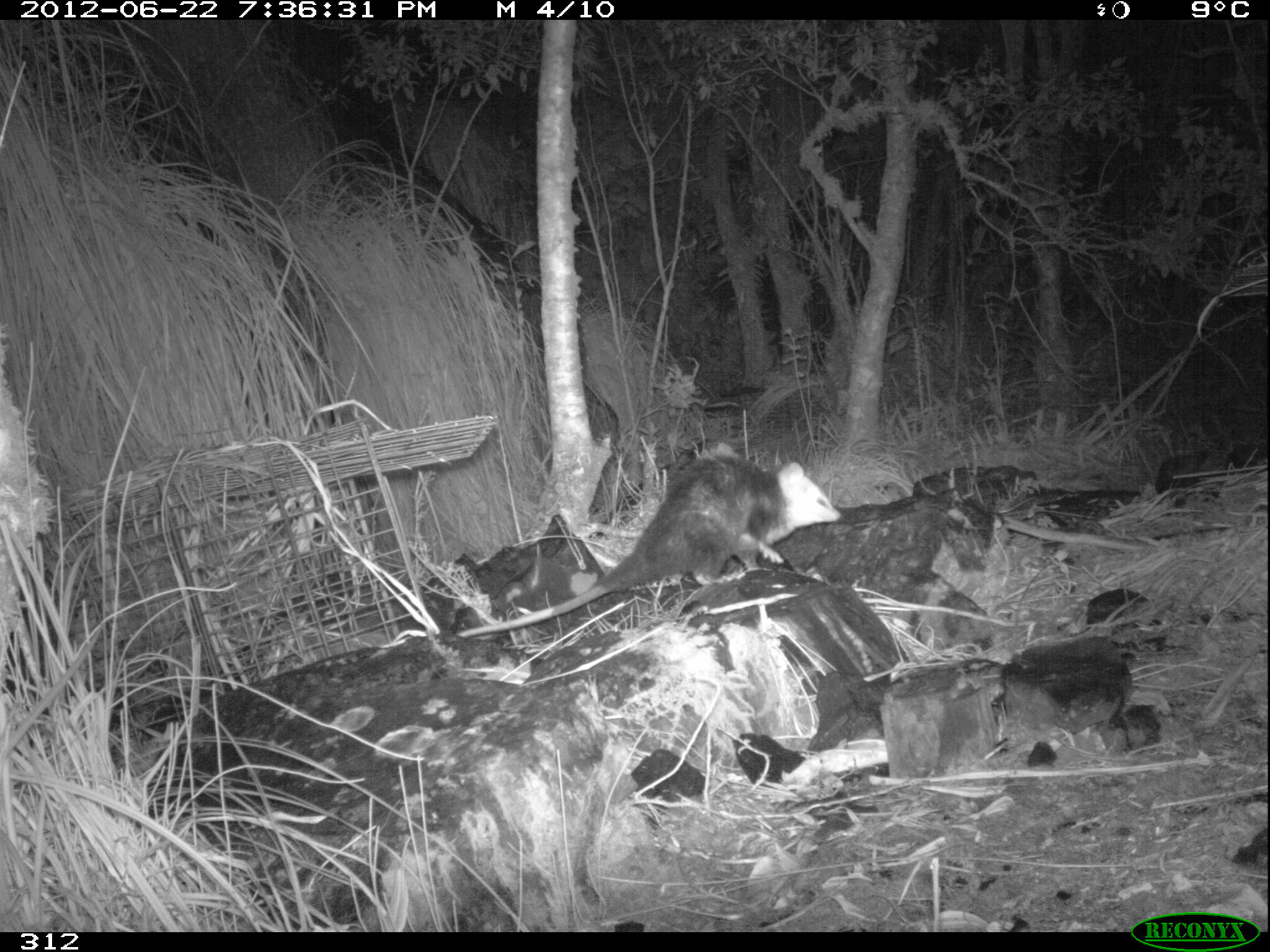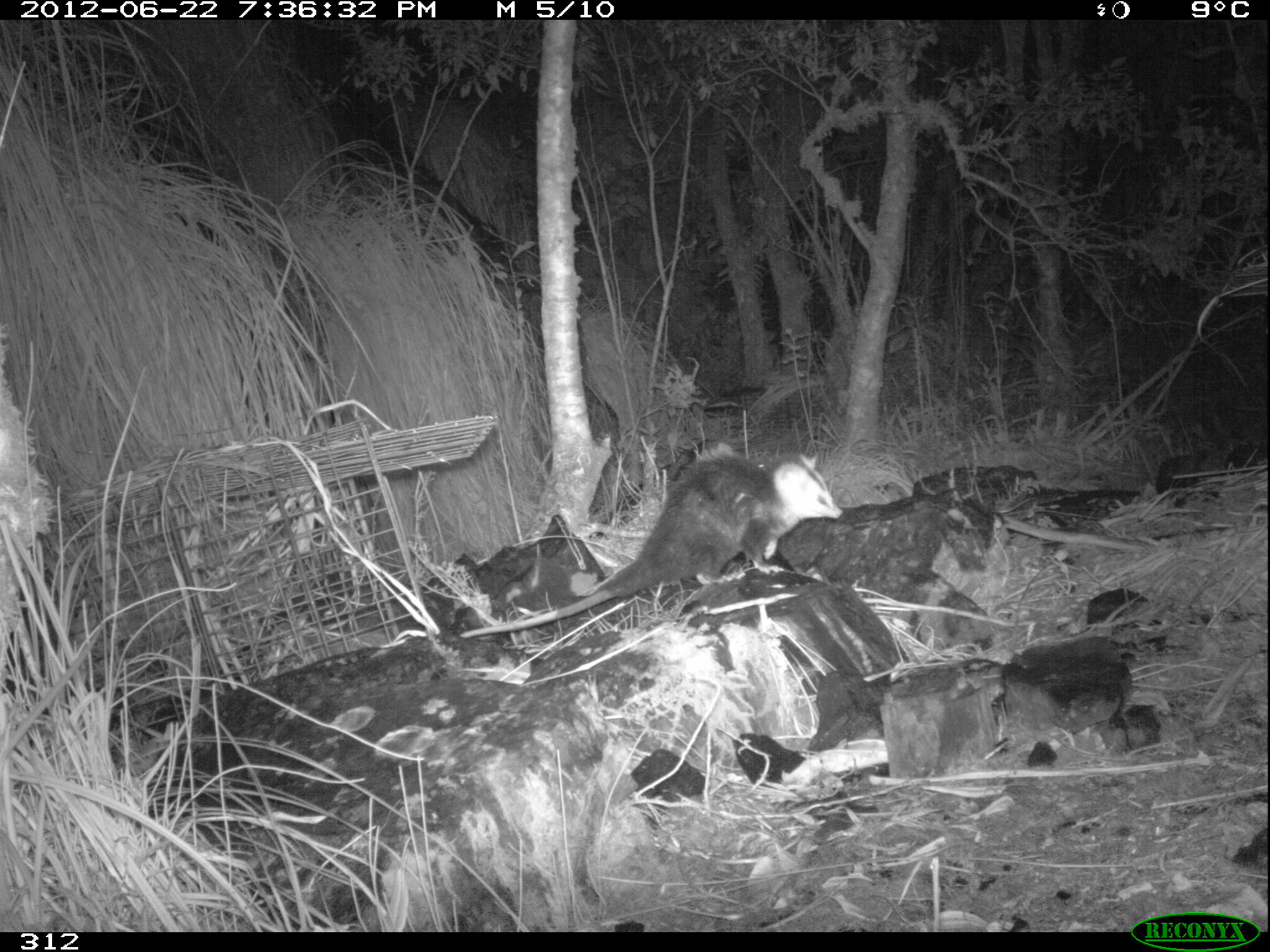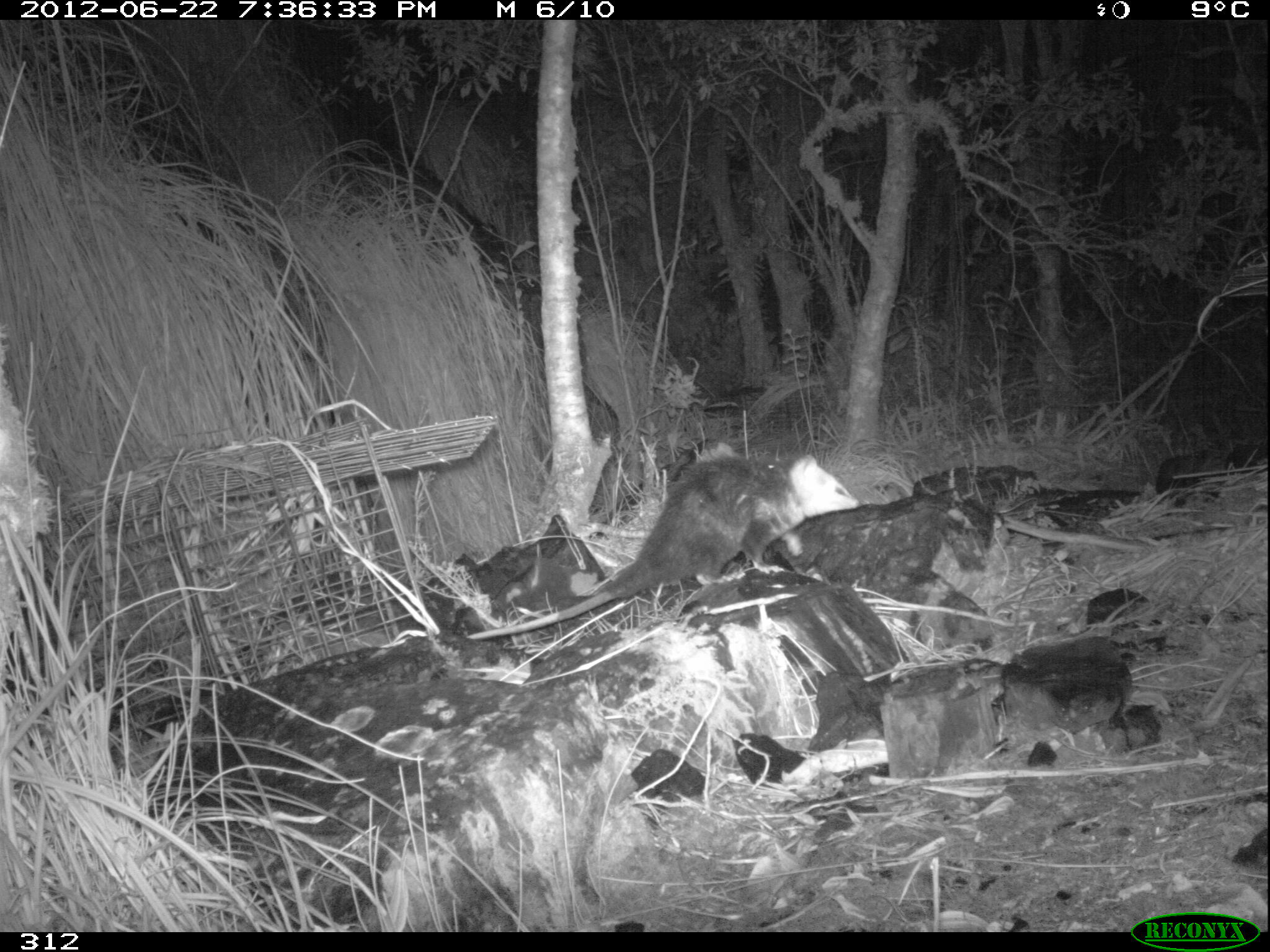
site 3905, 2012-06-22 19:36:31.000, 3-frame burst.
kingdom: Animalia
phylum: Chordata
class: Mammalia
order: Didelphimorphia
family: Didelphidae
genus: Didelphis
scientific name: Didelphis pernigra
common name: andean white-eared opossum